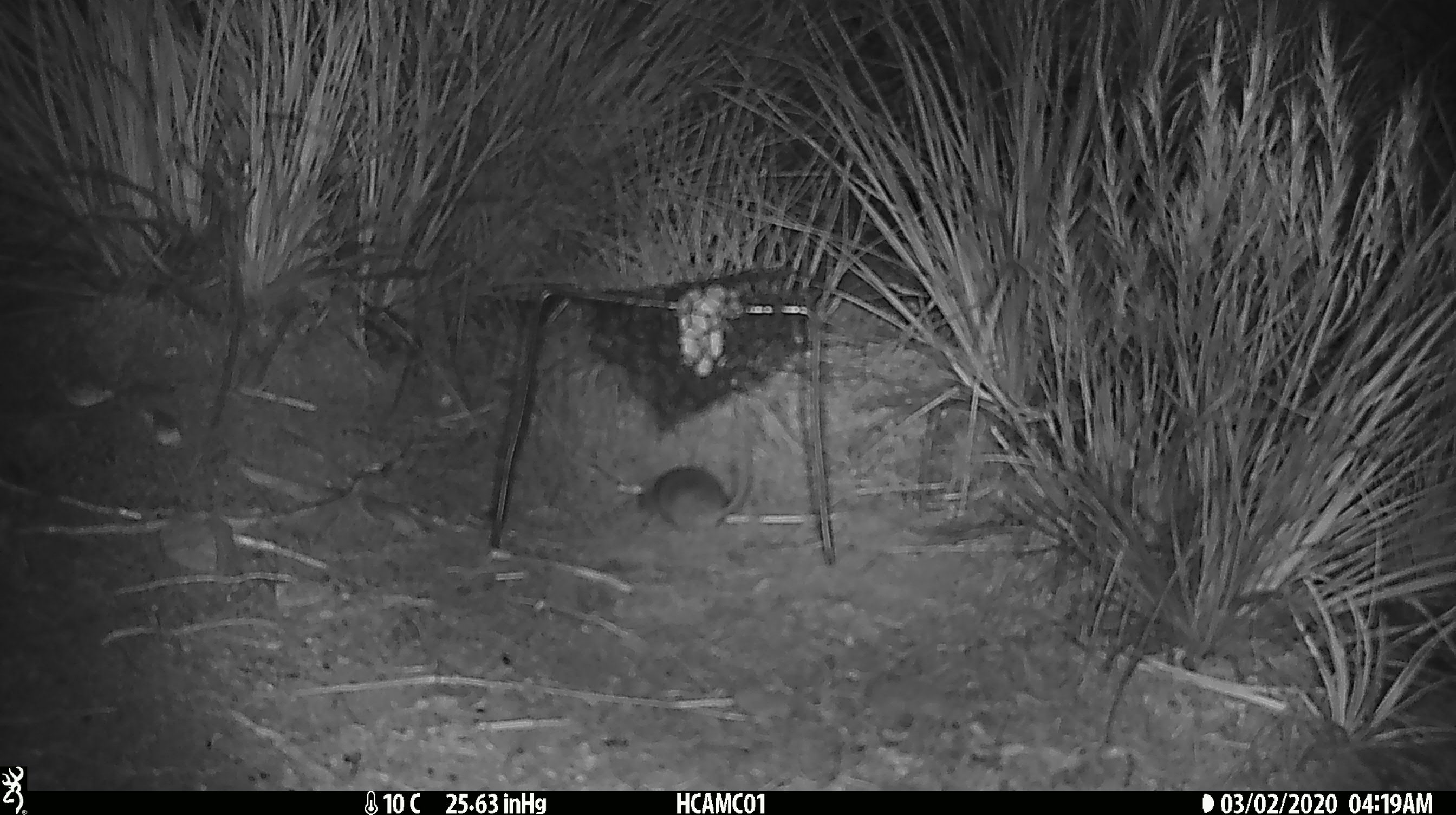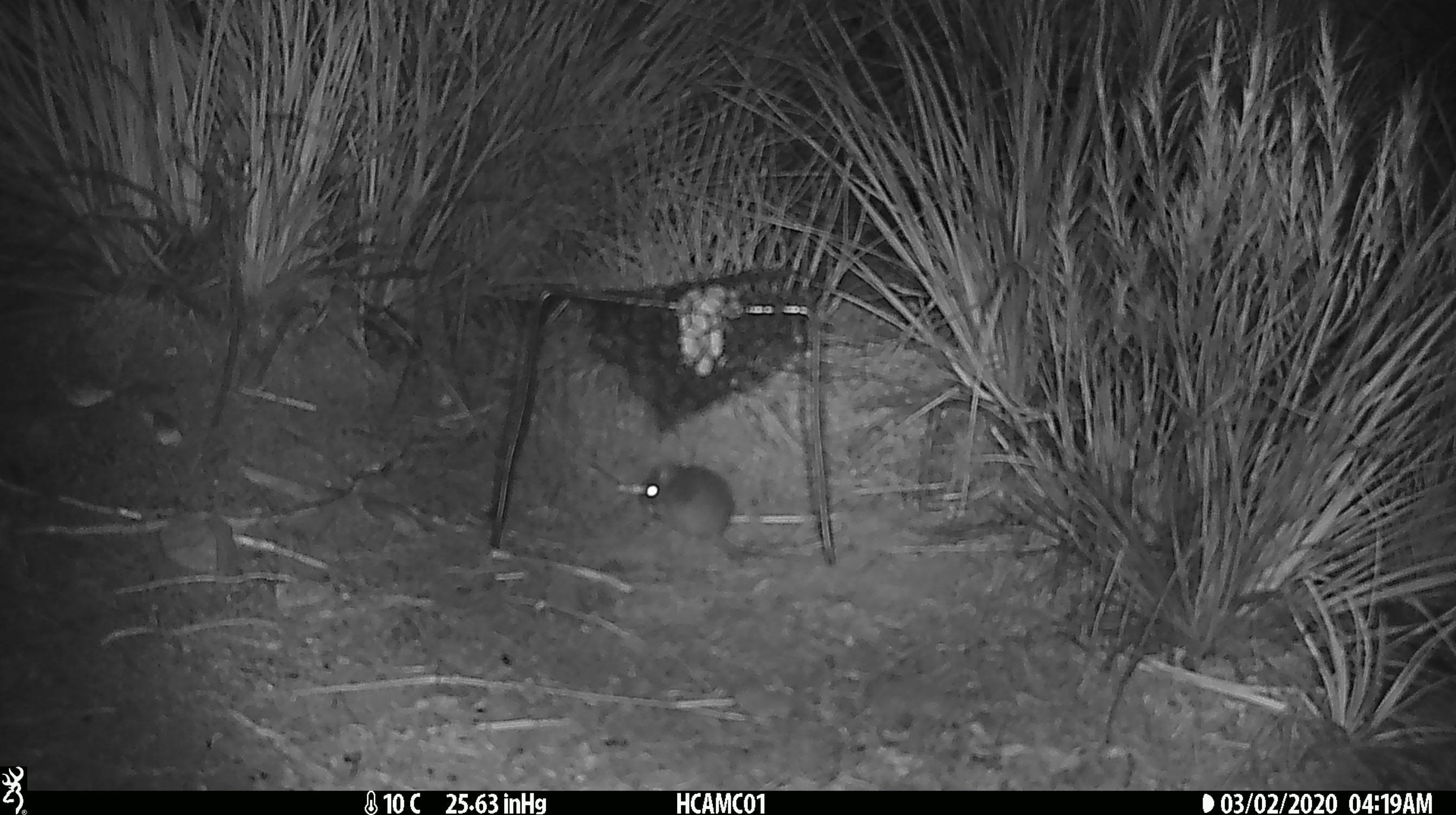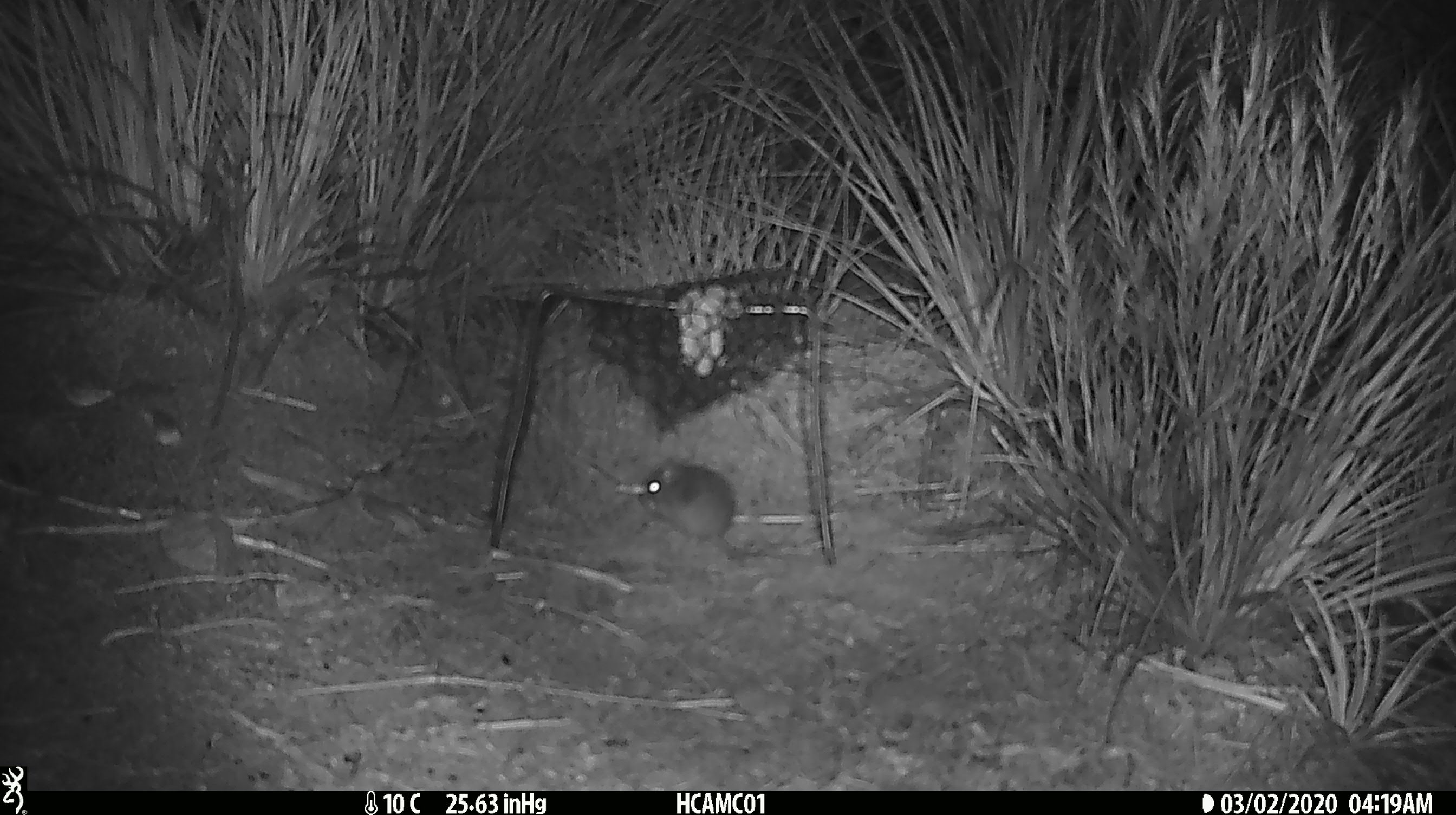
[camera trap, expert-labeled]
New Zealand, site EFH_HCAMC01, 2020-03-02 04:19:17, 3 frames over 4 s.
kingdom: Animalia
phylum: Chordata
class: Mammalia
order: Rodentia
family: Muridae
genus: Mus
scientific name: Mus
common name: mouse